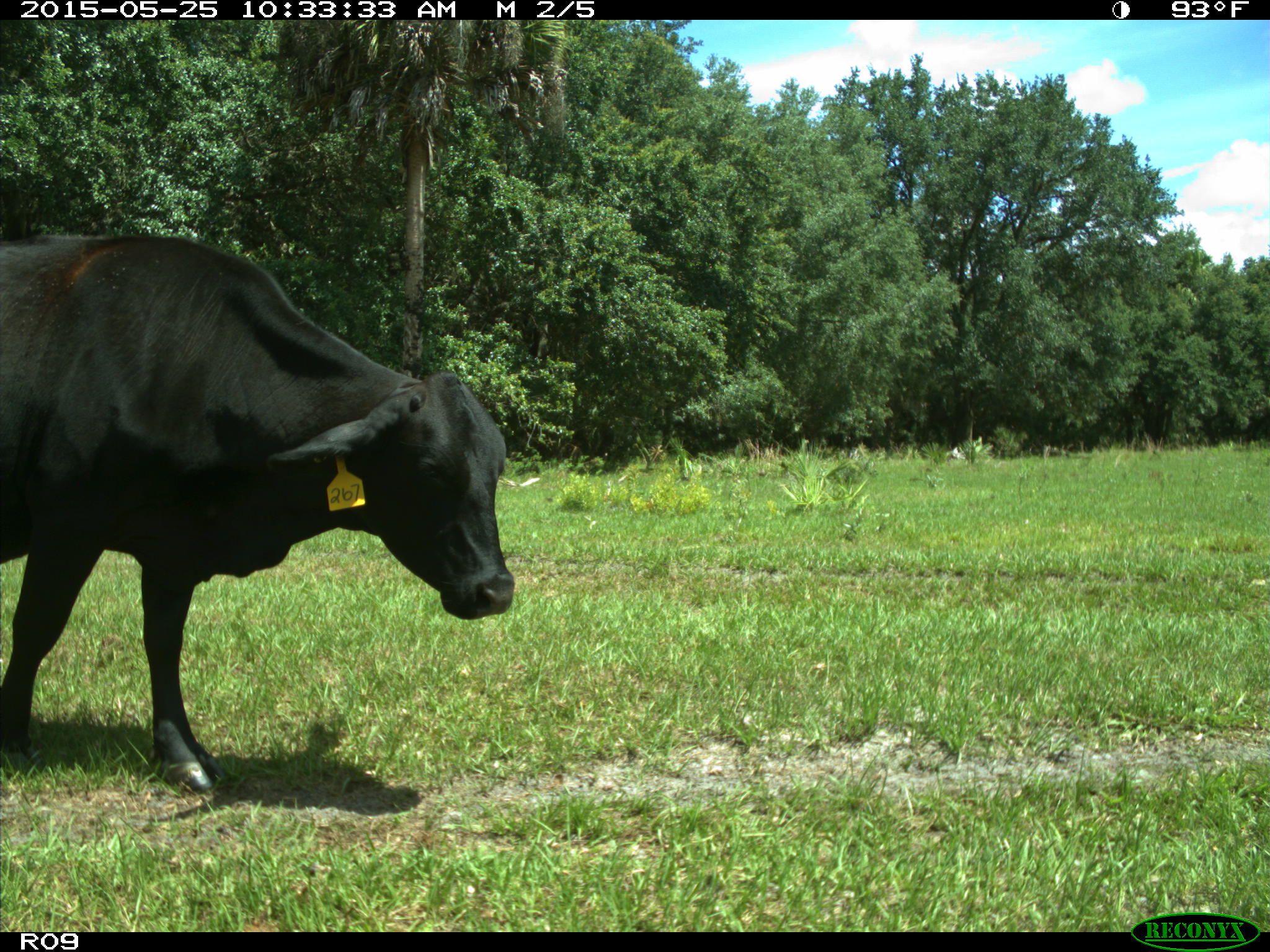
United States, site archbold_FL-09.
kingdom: Animalia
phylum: Chordata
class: Mammalia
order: Artiodactyla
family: Bovidae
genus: Bos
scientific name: Bos taurus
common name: domestic cow